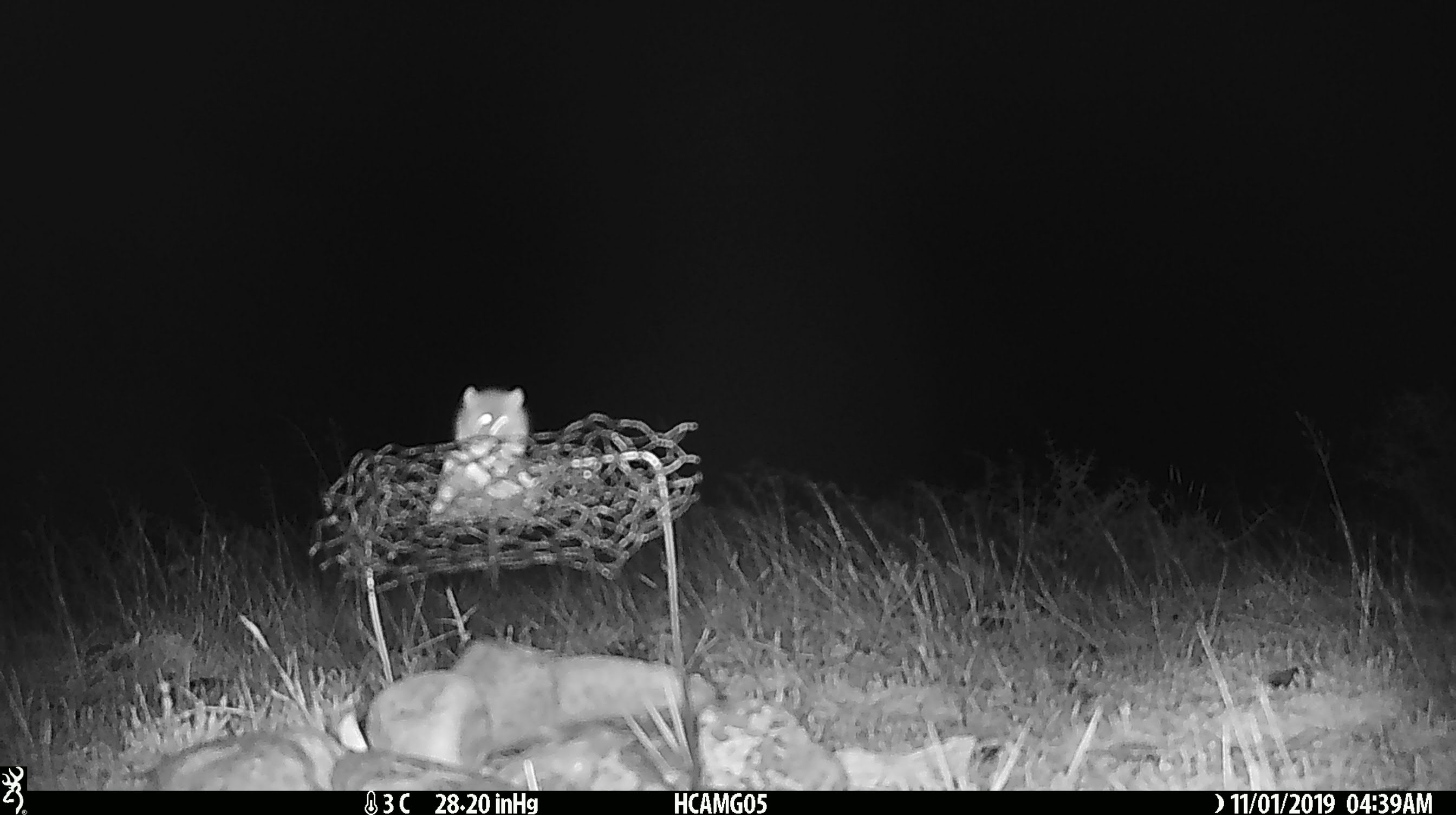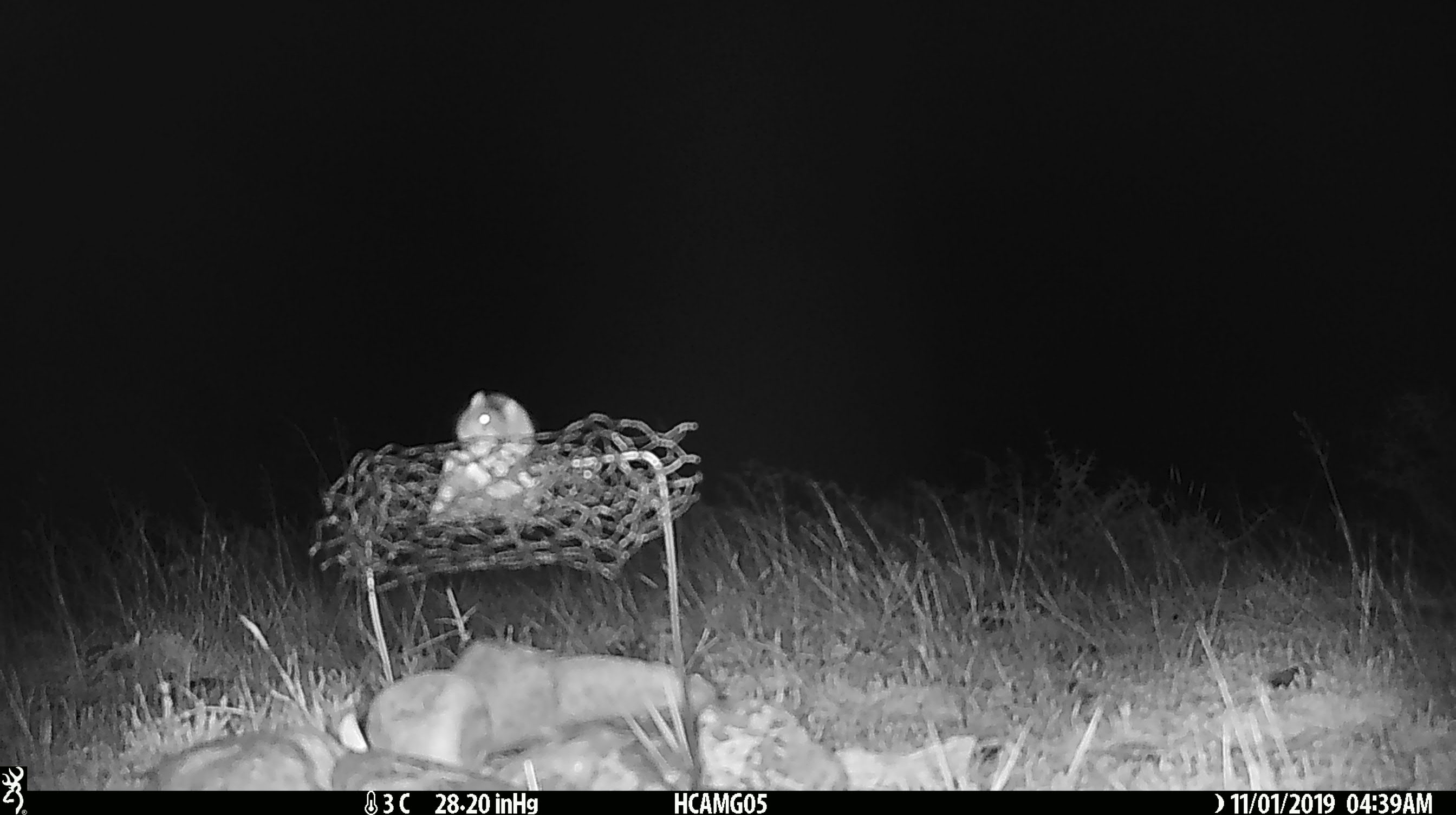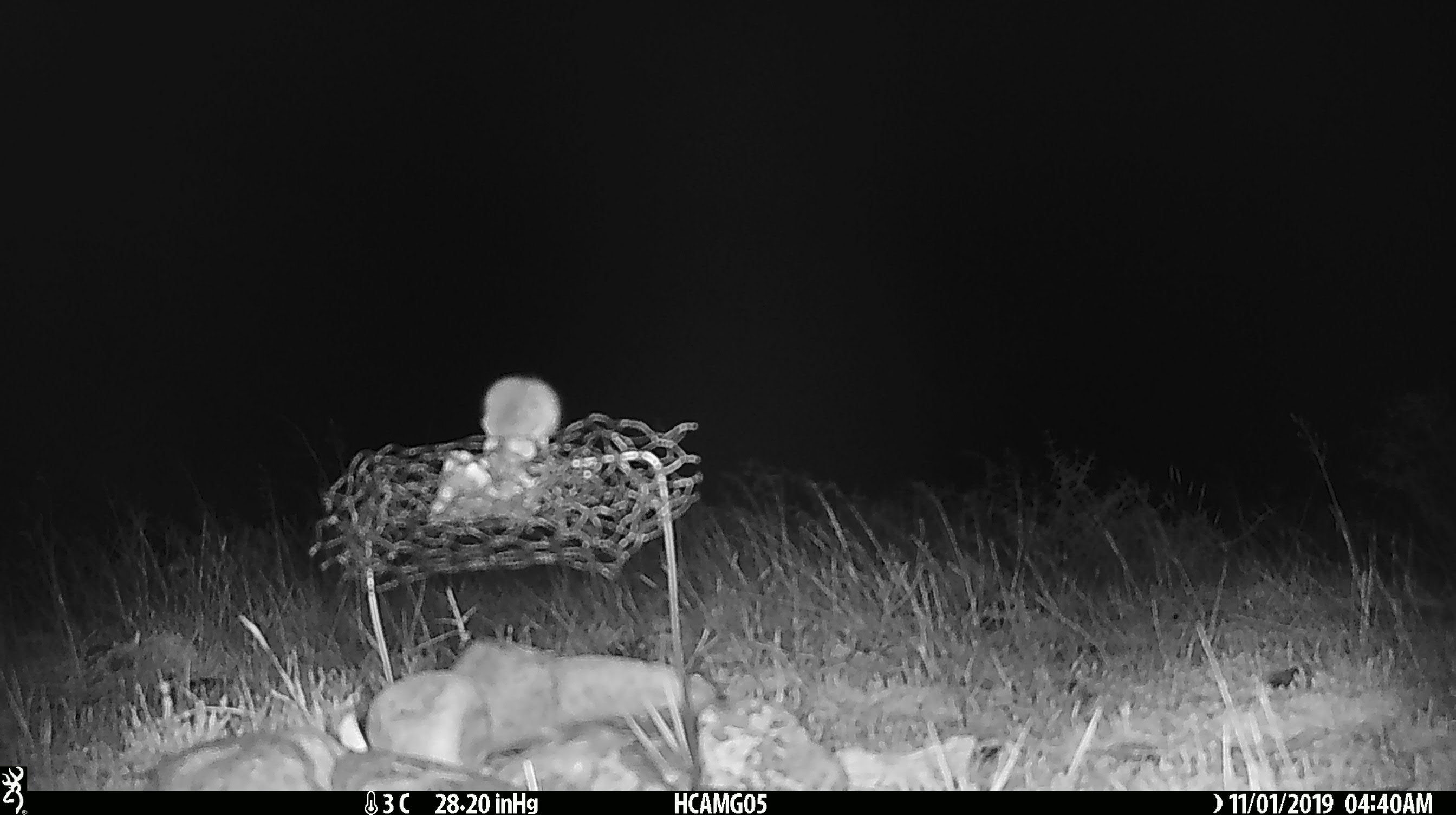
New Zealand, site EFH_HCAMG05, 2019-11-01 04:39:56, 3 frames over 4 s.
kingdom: Animalia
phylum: Chordata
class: Mammalia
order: Rodentia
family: Muridae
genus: Mus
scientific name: Mus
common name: mouse